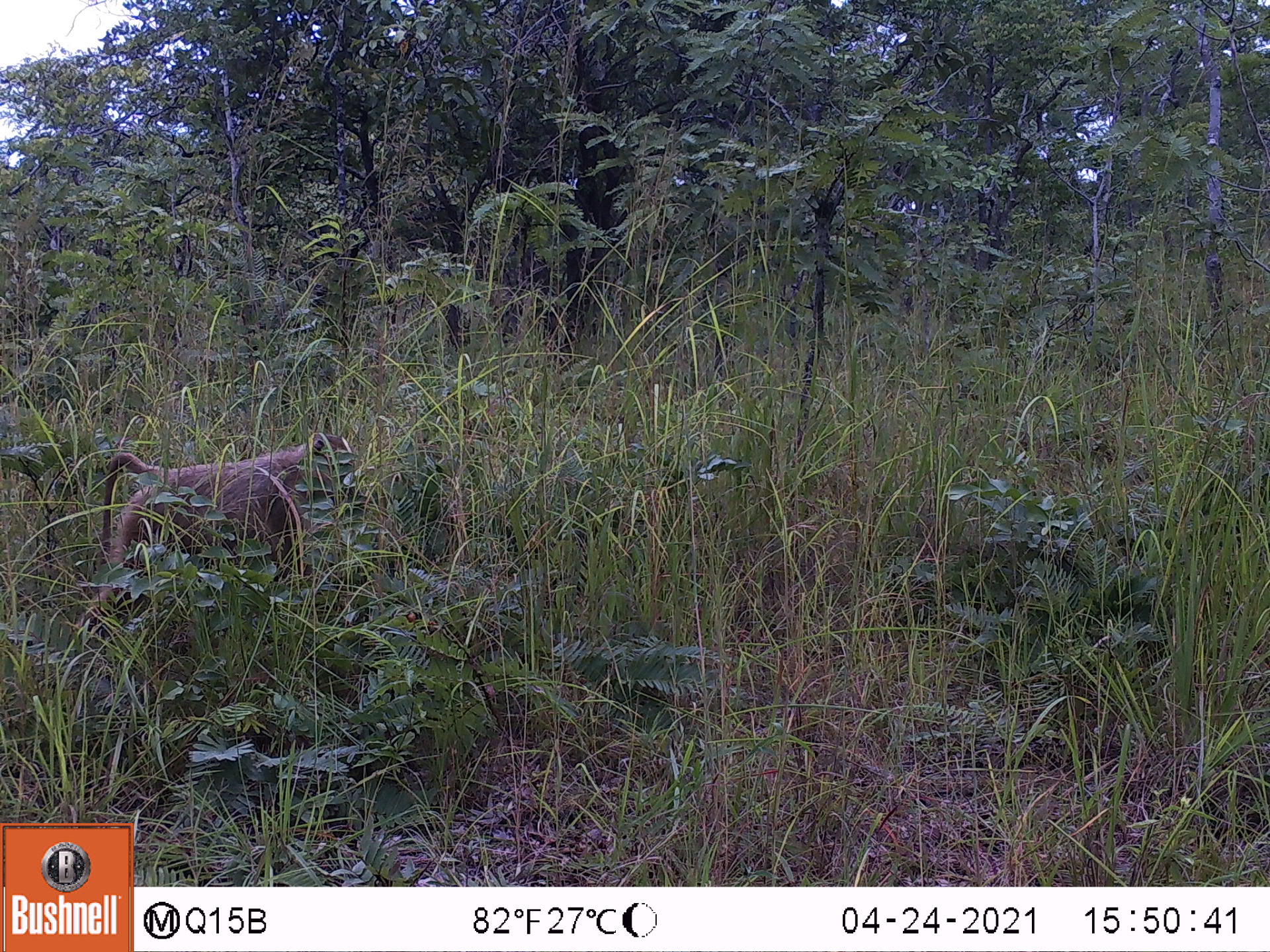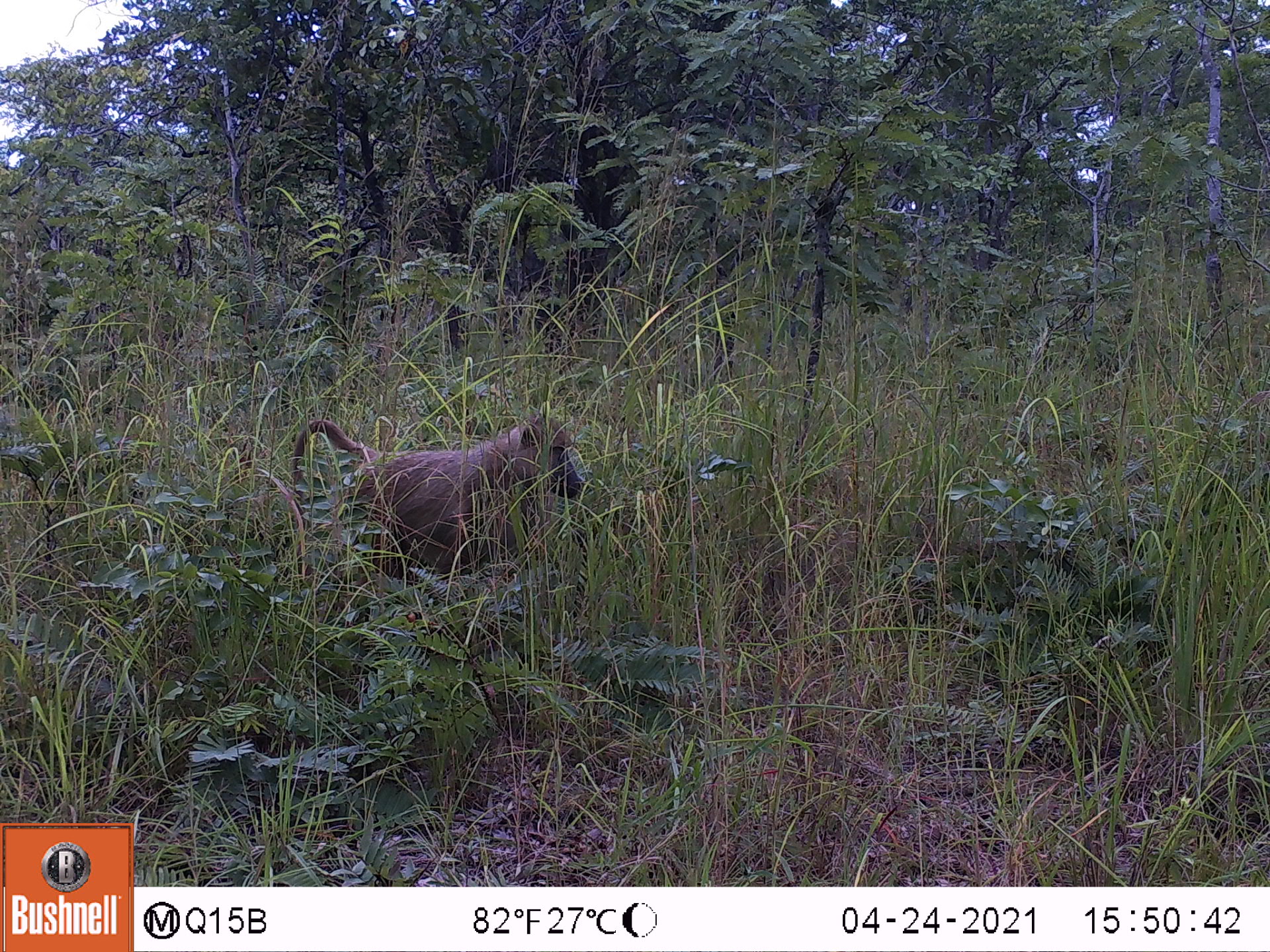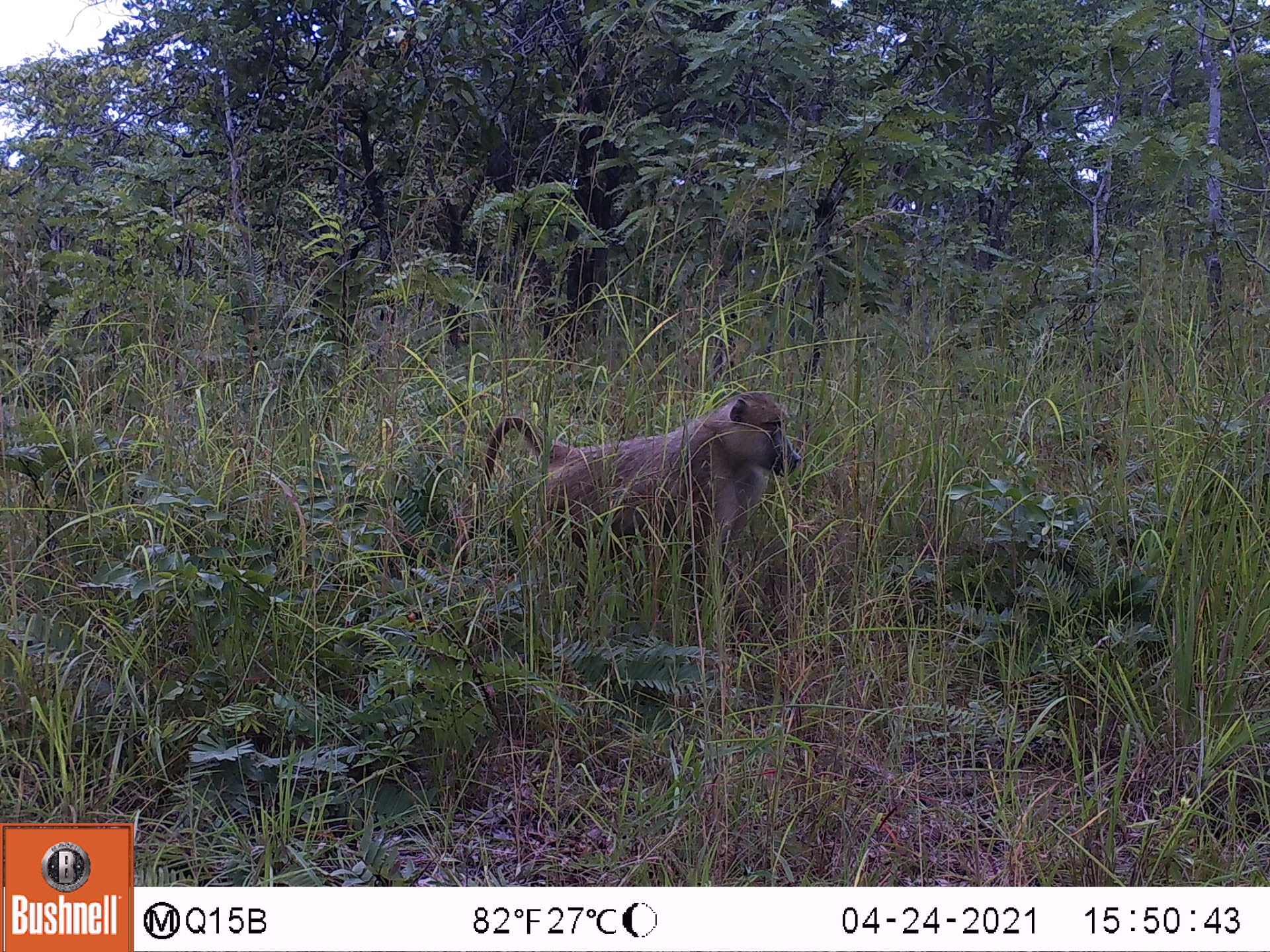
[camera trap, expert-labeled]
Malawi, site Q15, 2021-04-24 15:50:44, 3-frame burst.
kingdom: Animalia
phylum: Chordata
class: Mammalia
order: Primates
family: Cercopithecidae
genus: Papio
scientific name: Papio cynocephalus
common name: yellow baboon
Yellow baboon (Papio cynocephalus), count 1.